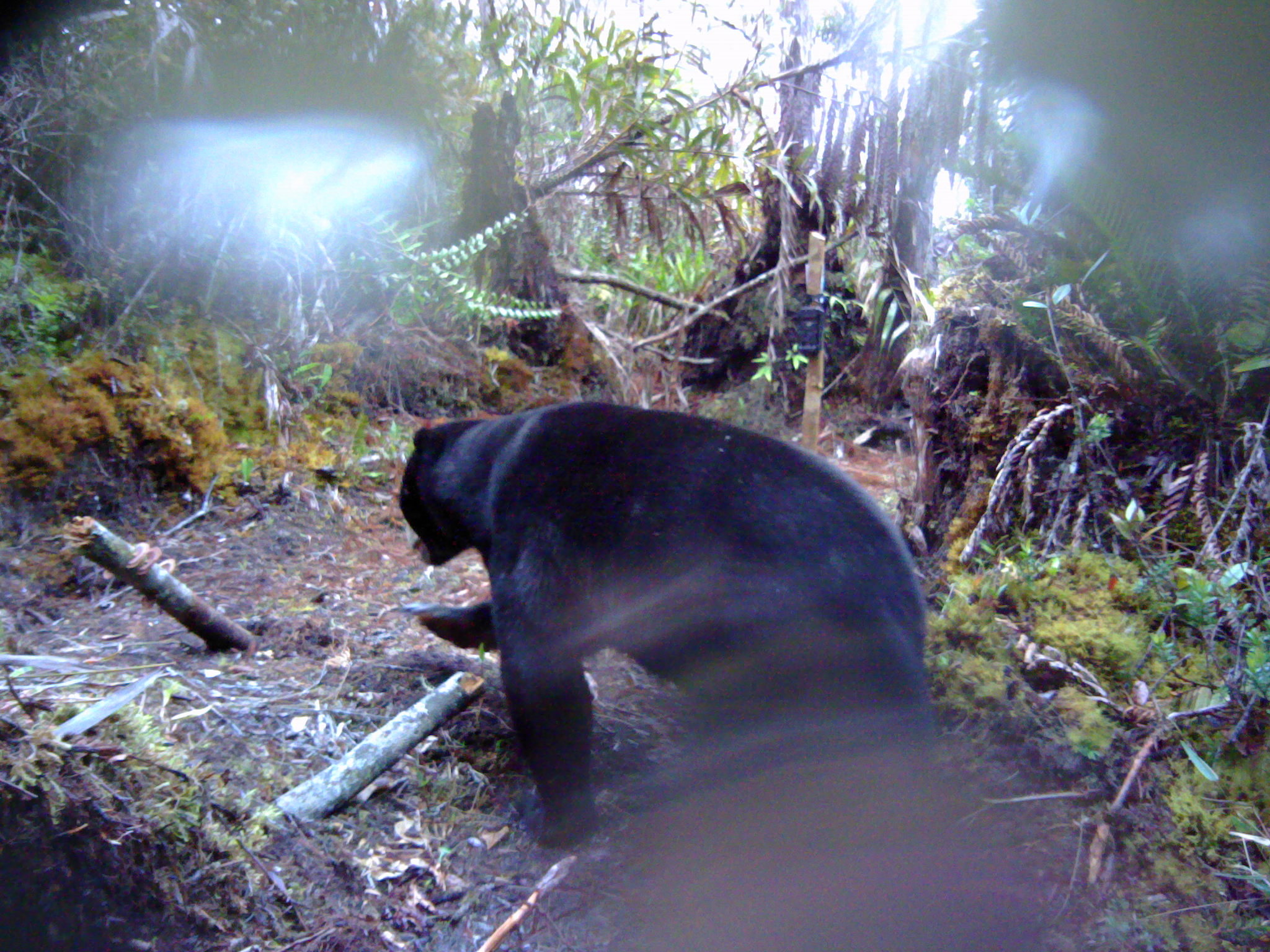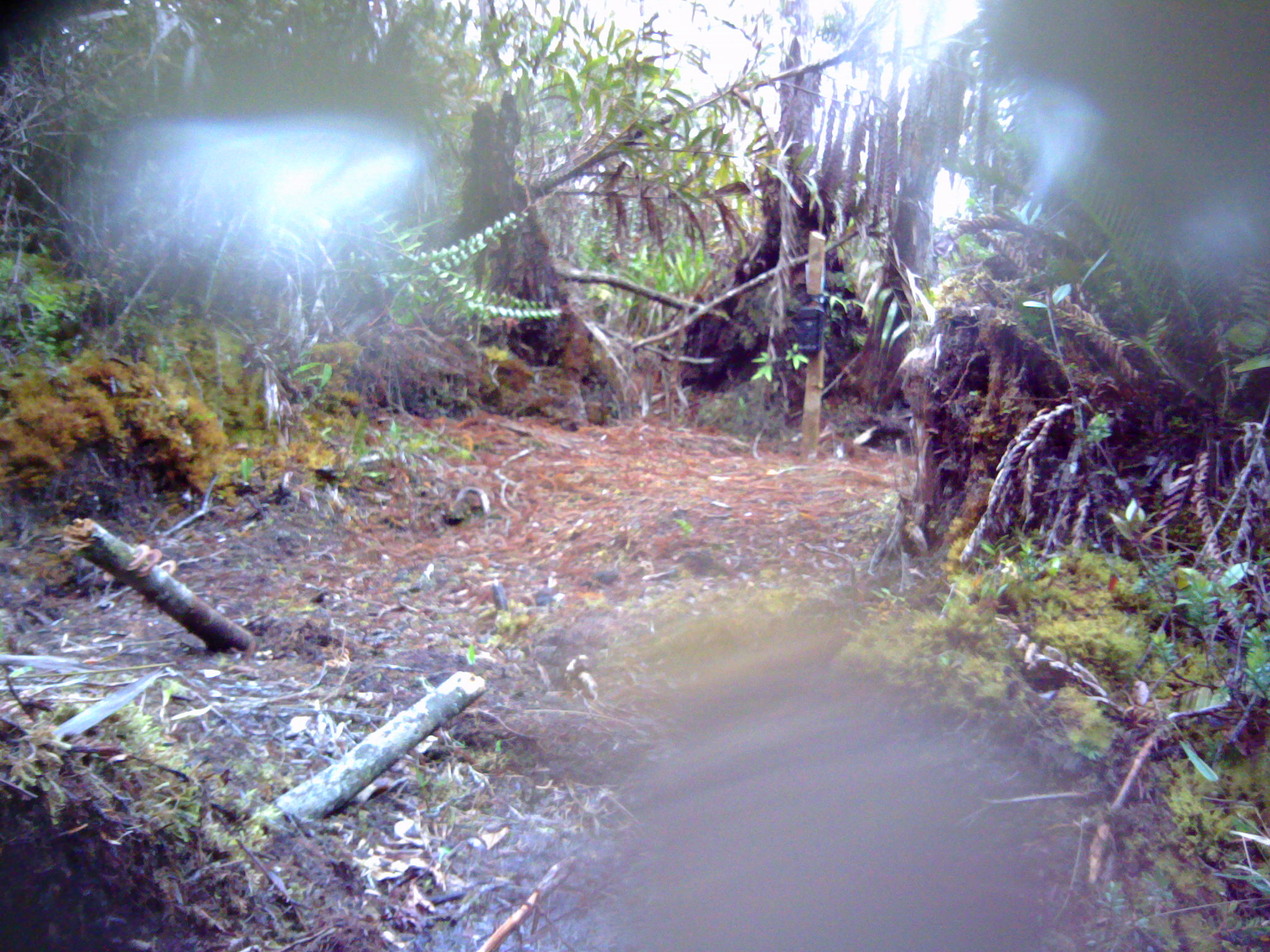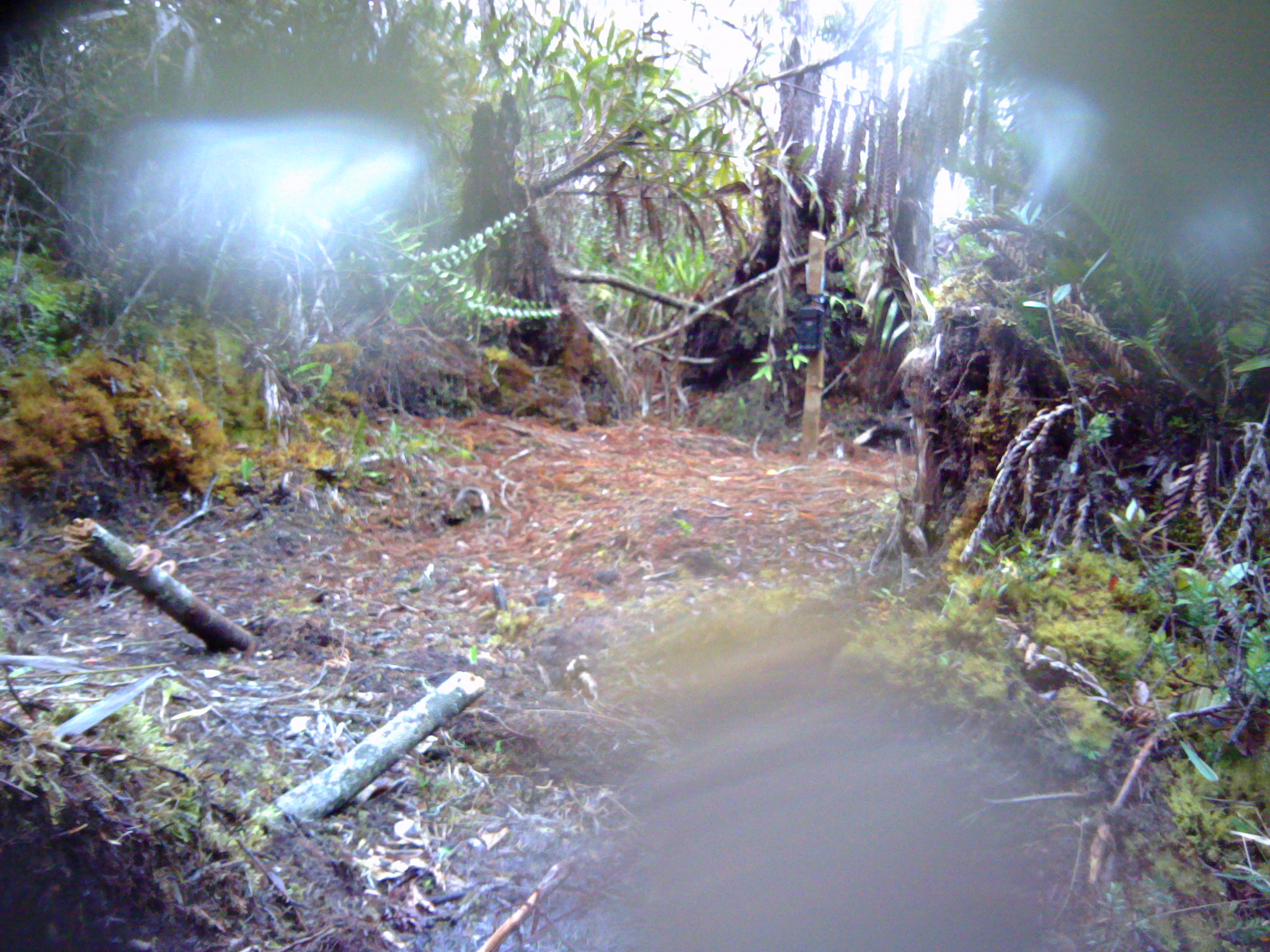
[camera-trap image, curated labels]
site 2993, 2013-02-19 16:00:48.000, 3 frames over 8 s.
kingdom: Animalia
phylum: Chordata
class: Mammalia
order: Carnivora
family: Ursidae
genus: Helarctos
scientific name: Helarctos malayanus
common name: sun bear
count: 1